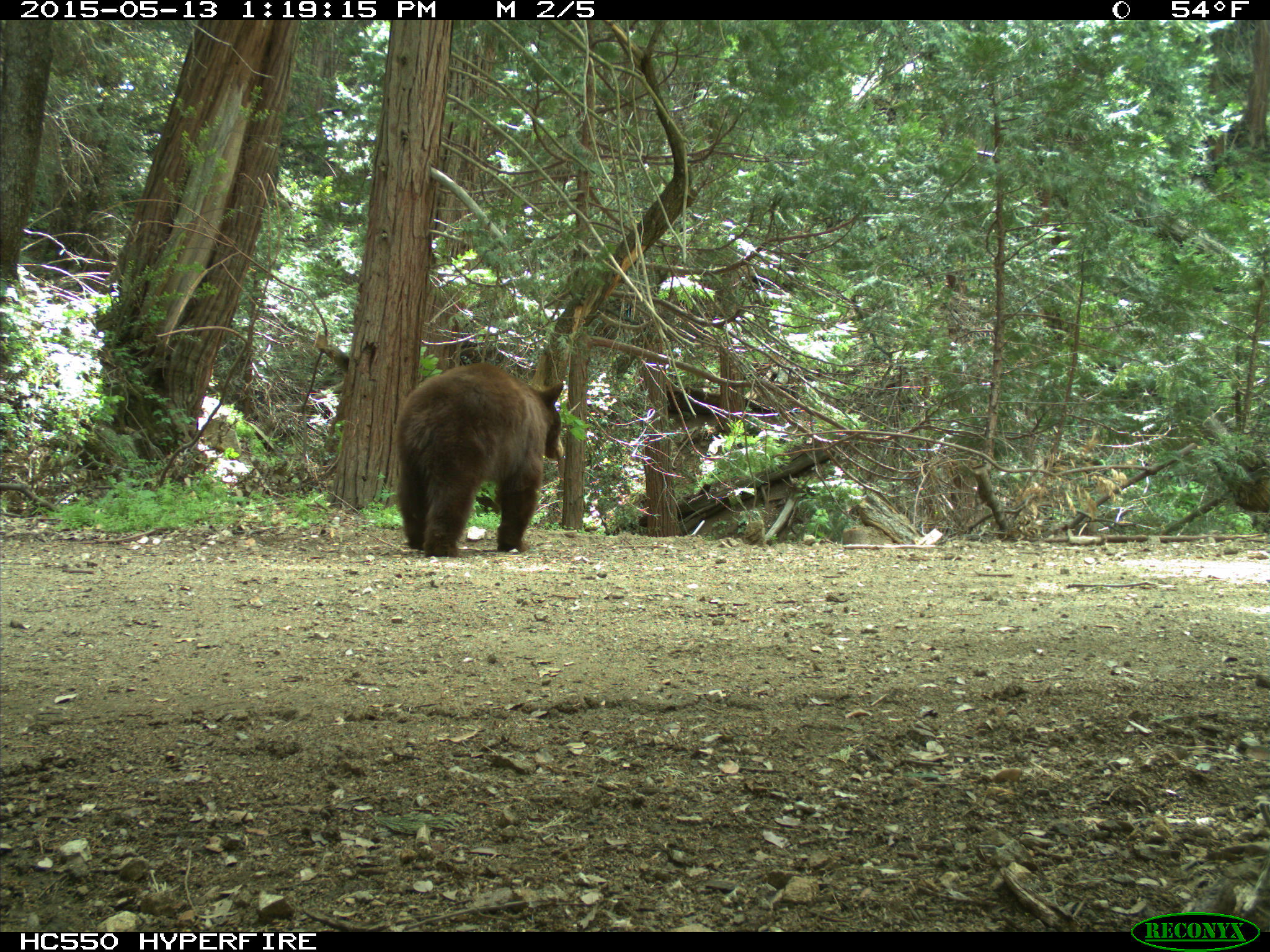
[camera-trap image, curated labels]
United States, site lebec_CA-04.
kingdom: Animalia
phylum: Chordata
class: Mammalia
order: Carnivora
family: Ursidae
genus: Ursus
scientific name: Ursus americanus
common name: american black bear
Ursus americanus (american black bear).